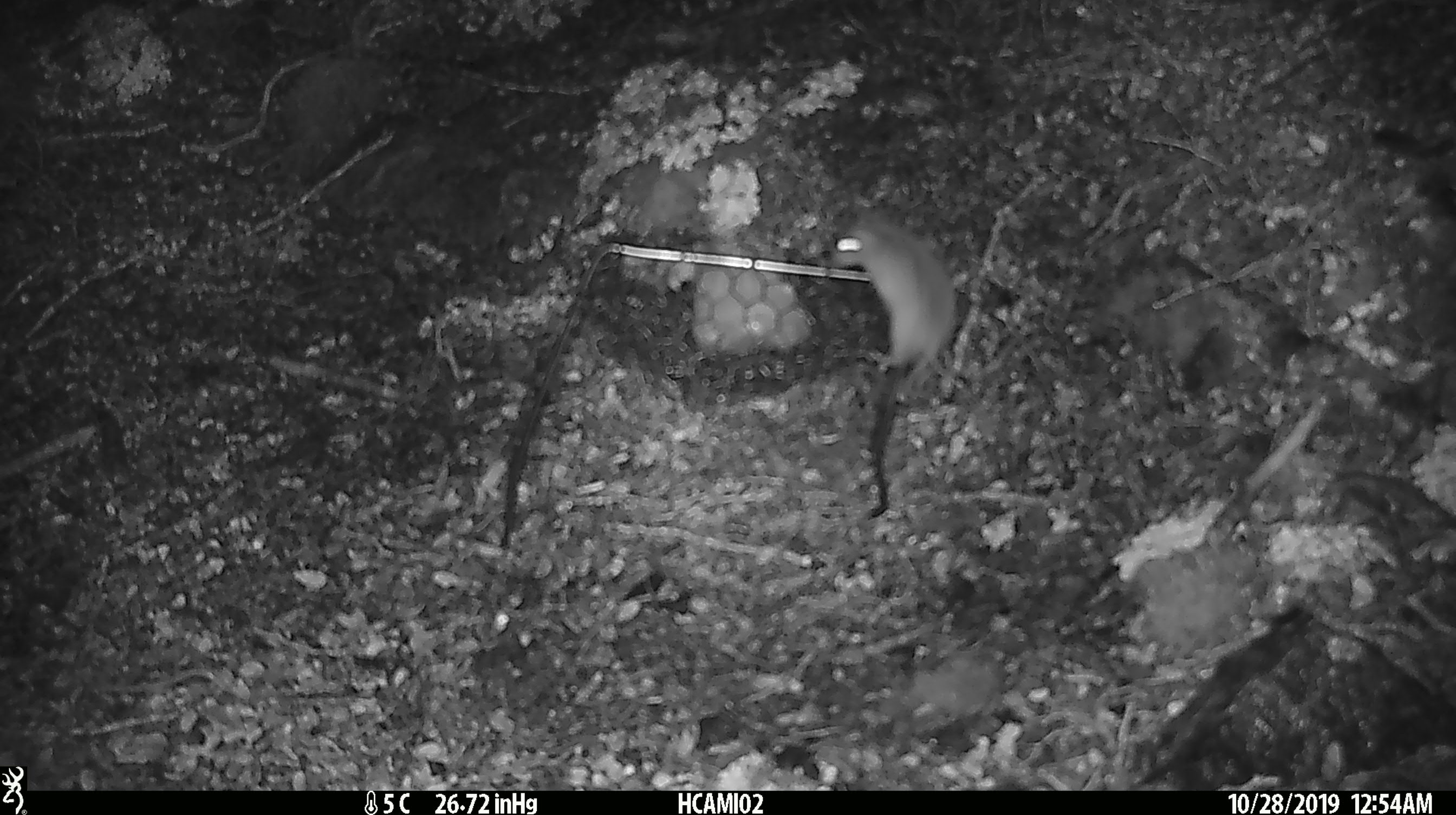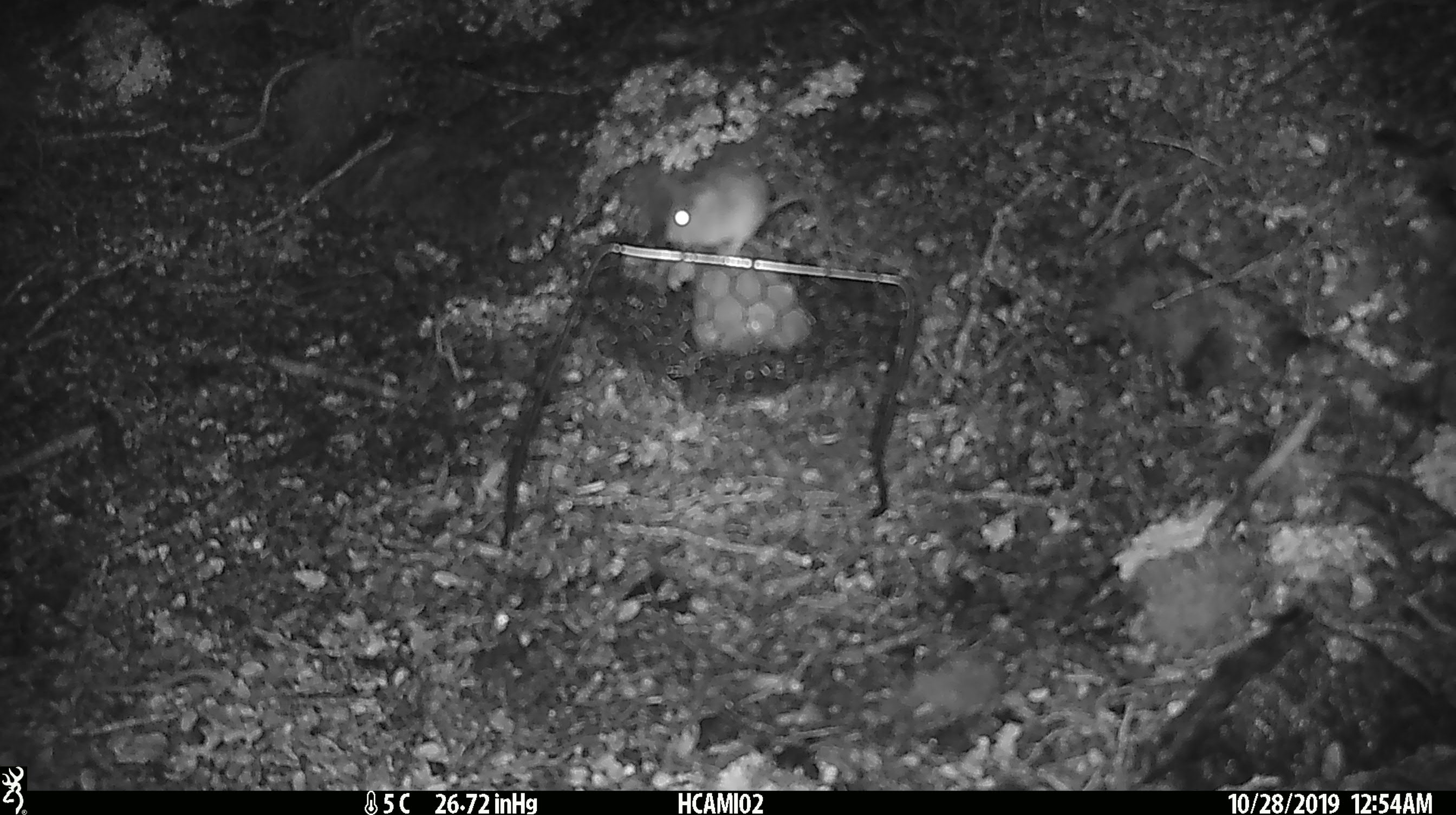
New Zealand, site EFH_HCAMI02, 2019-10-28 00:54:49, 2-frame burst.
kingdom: Animalia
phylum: Chordata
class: Mammalia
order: Rodentia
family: Muridae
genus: Mus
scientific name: Mus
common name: mouse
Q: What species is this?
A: Mouse (Mus).